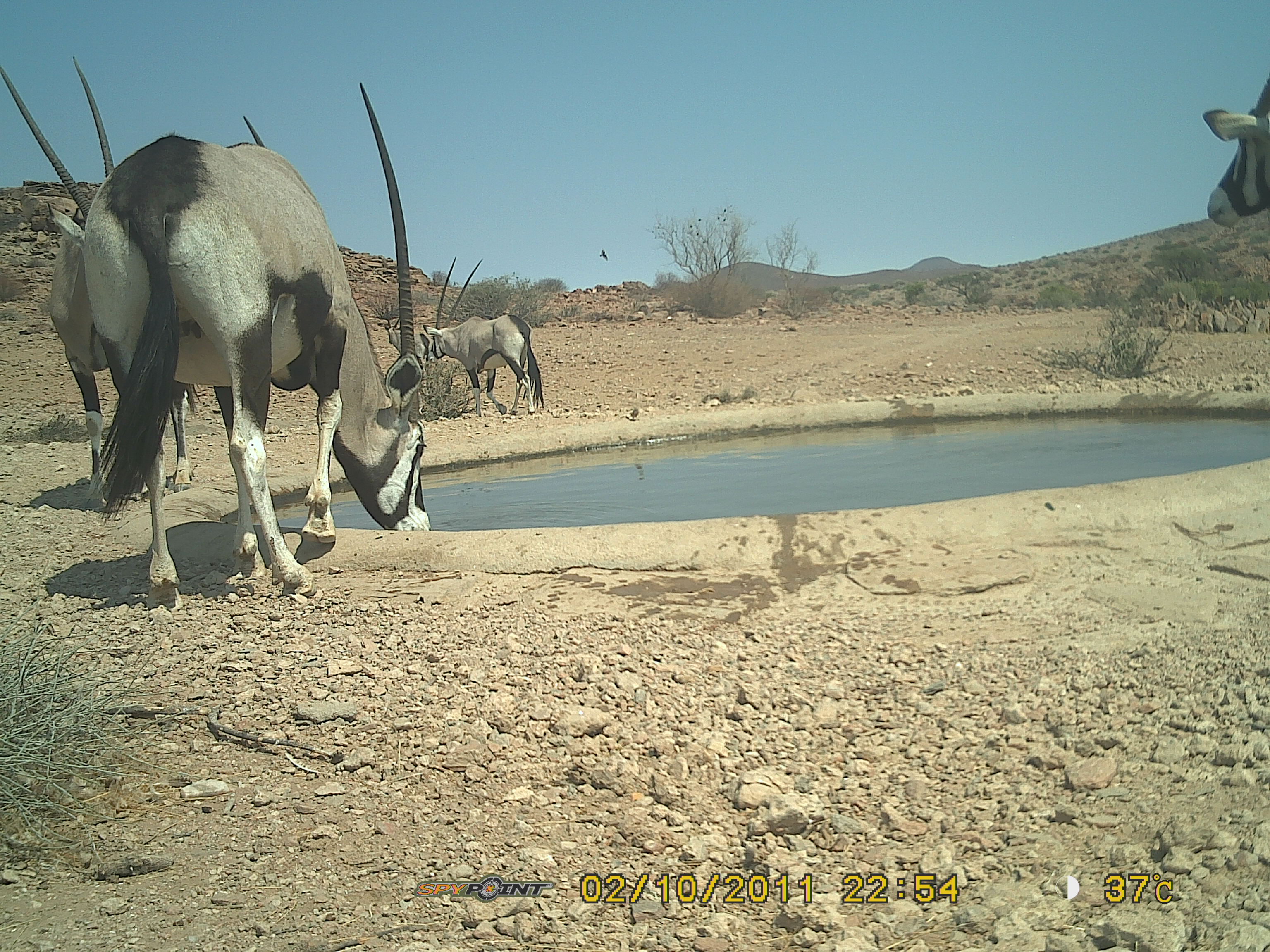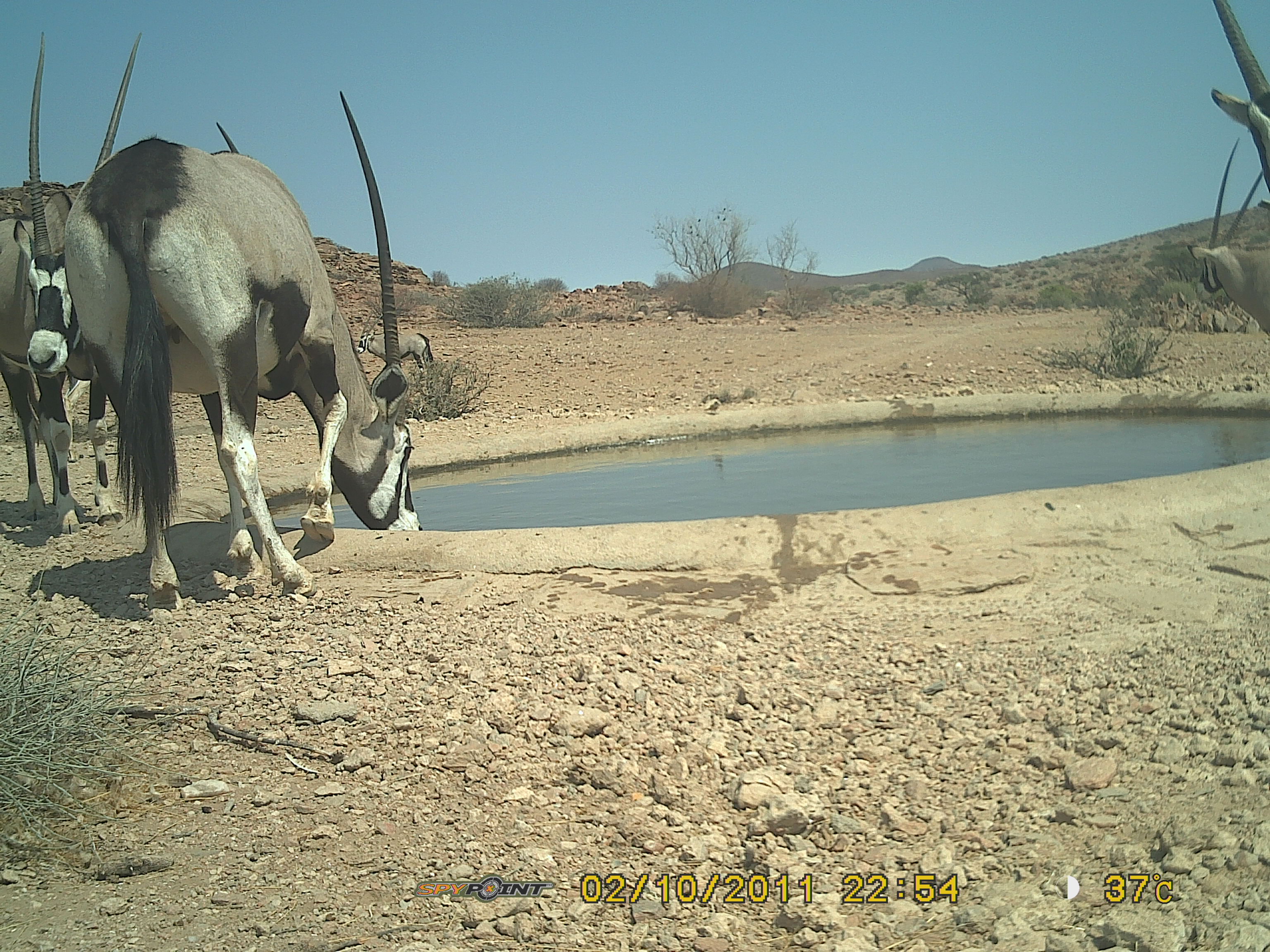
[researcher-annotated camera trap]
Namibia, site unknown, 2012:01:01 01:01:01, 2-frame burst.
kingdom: Animalia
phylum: Chordata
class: Mammalia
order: Artiodactyla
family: Bovidae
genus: Oryx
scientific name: Oryx gazella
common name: gemsbok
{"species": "Oryx gazella (gemsbok)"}